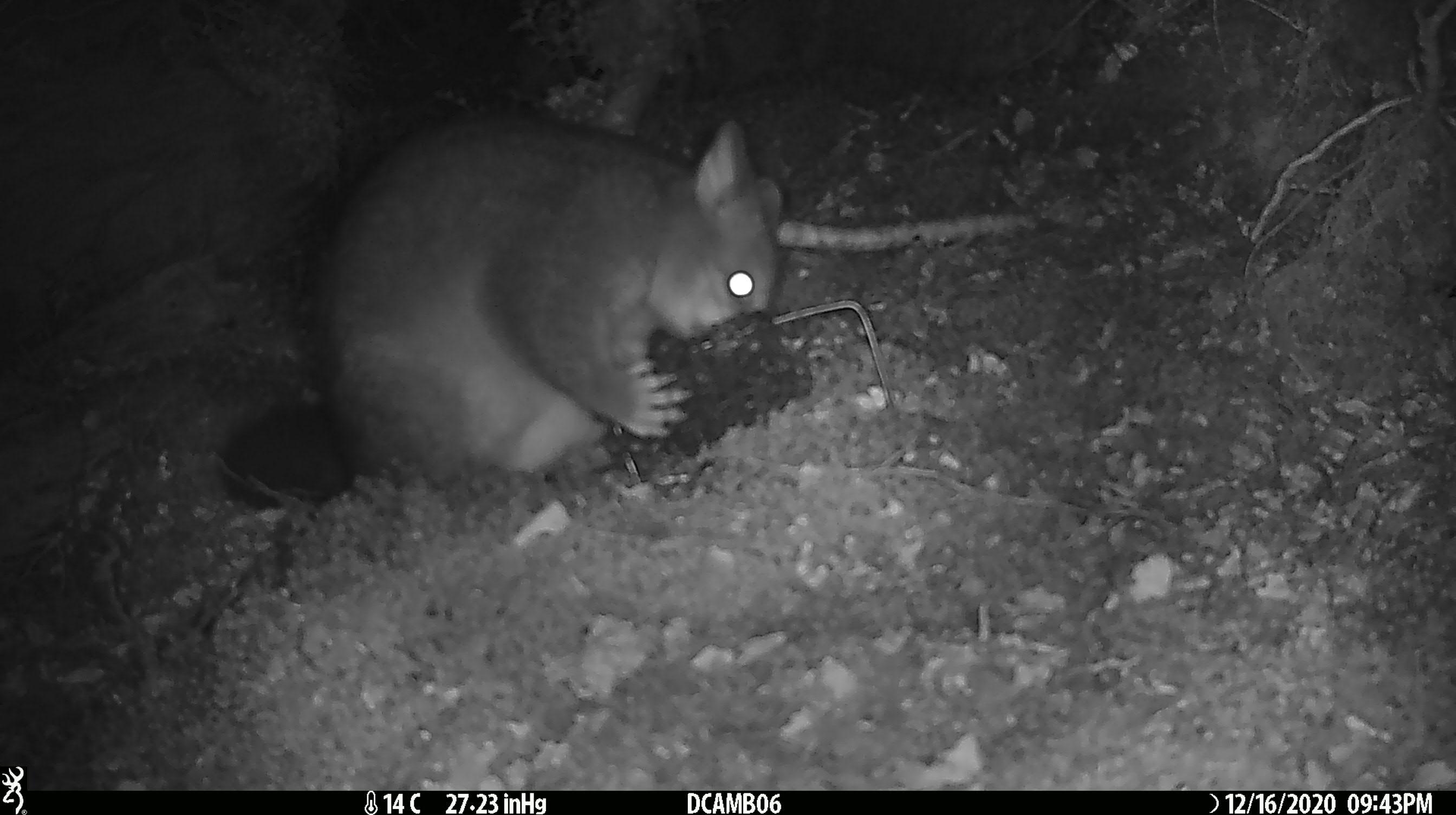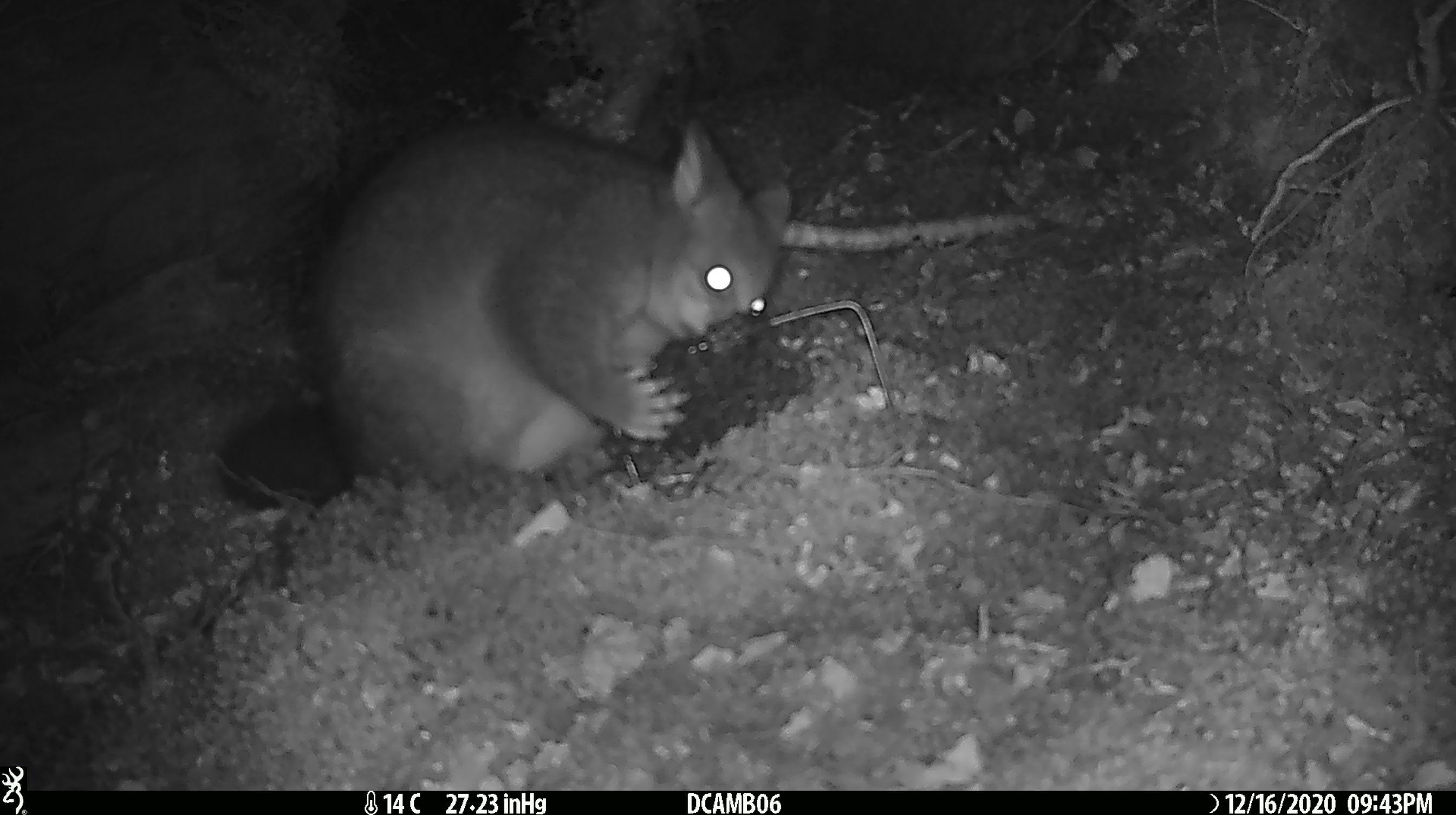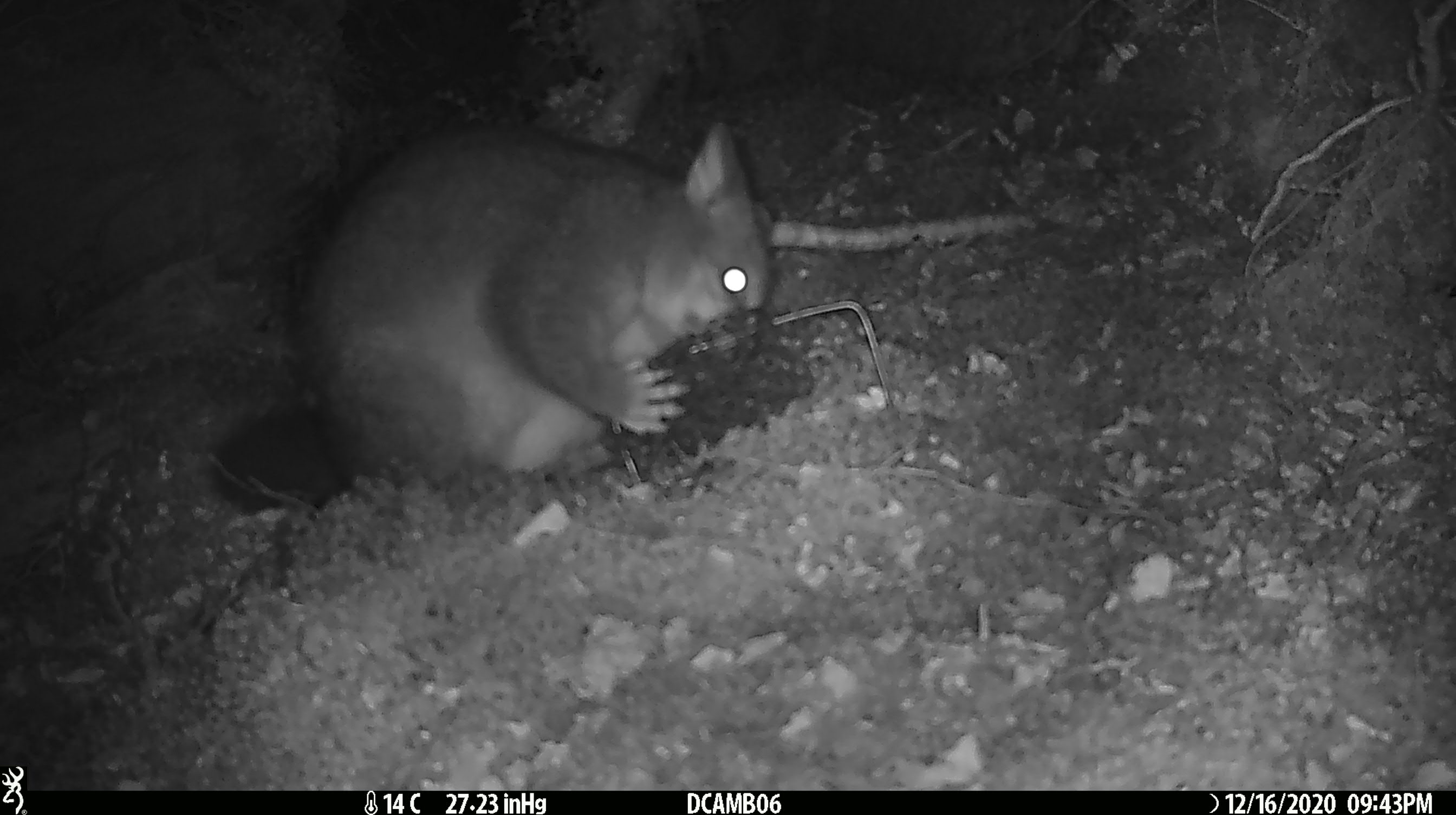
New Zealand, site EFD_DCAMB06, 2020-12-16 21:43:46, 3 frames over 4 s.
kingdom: Animalia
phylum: Chordata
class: Mammalia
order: Diprotodontia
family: Phalangeridae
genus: Trichosurus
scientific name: Trichosurus vulpecula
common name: common brushtail possum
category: possum